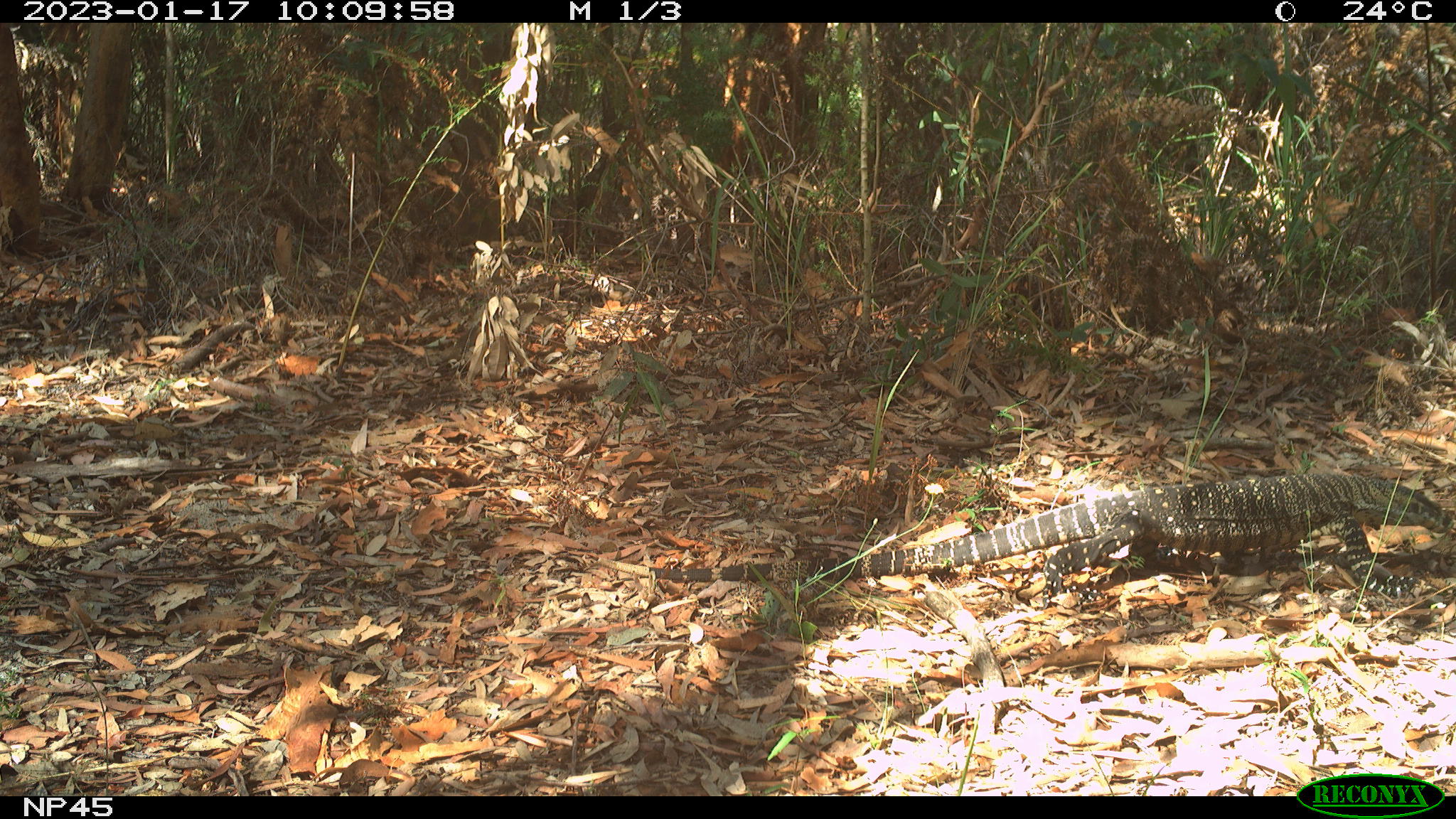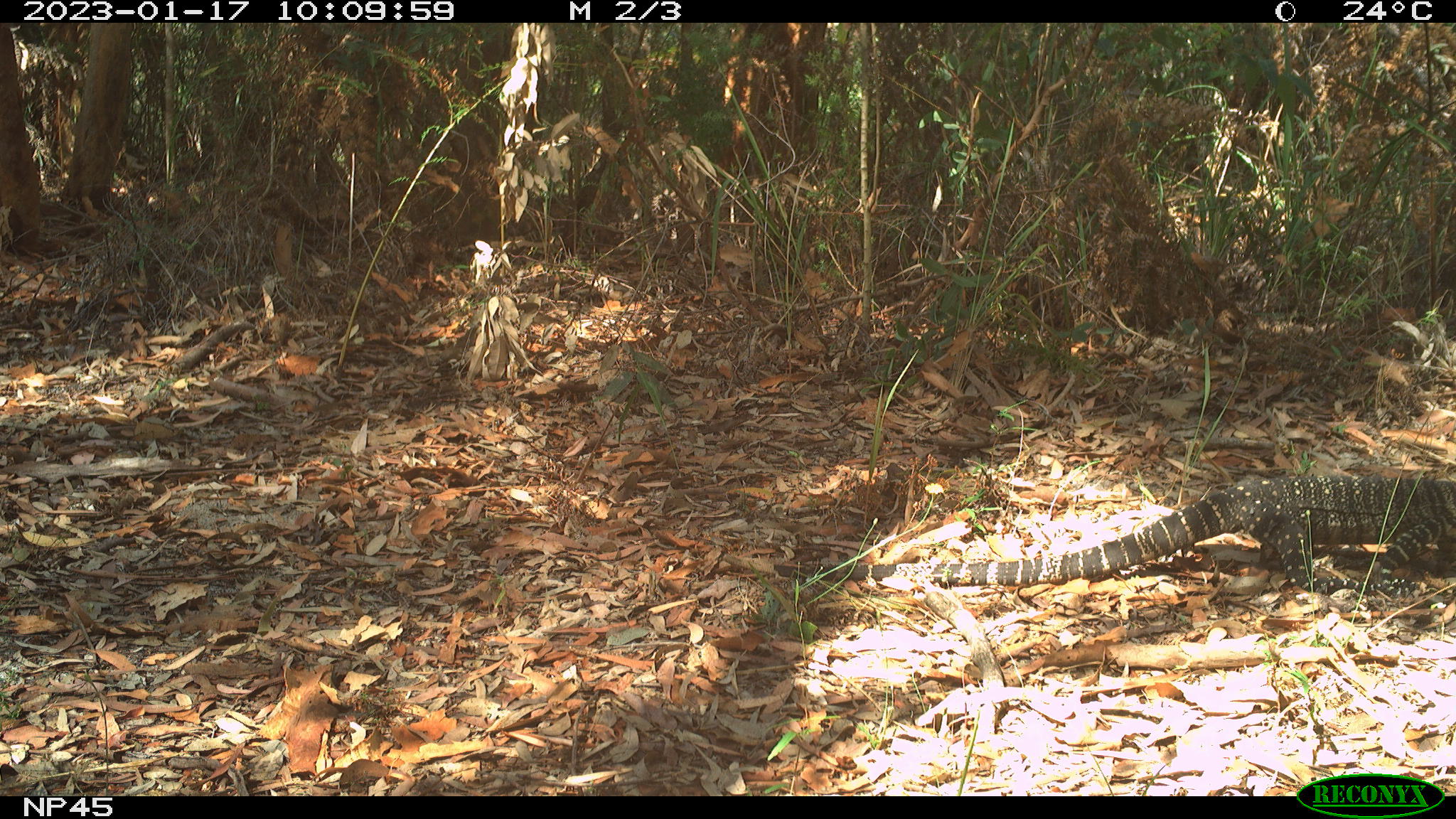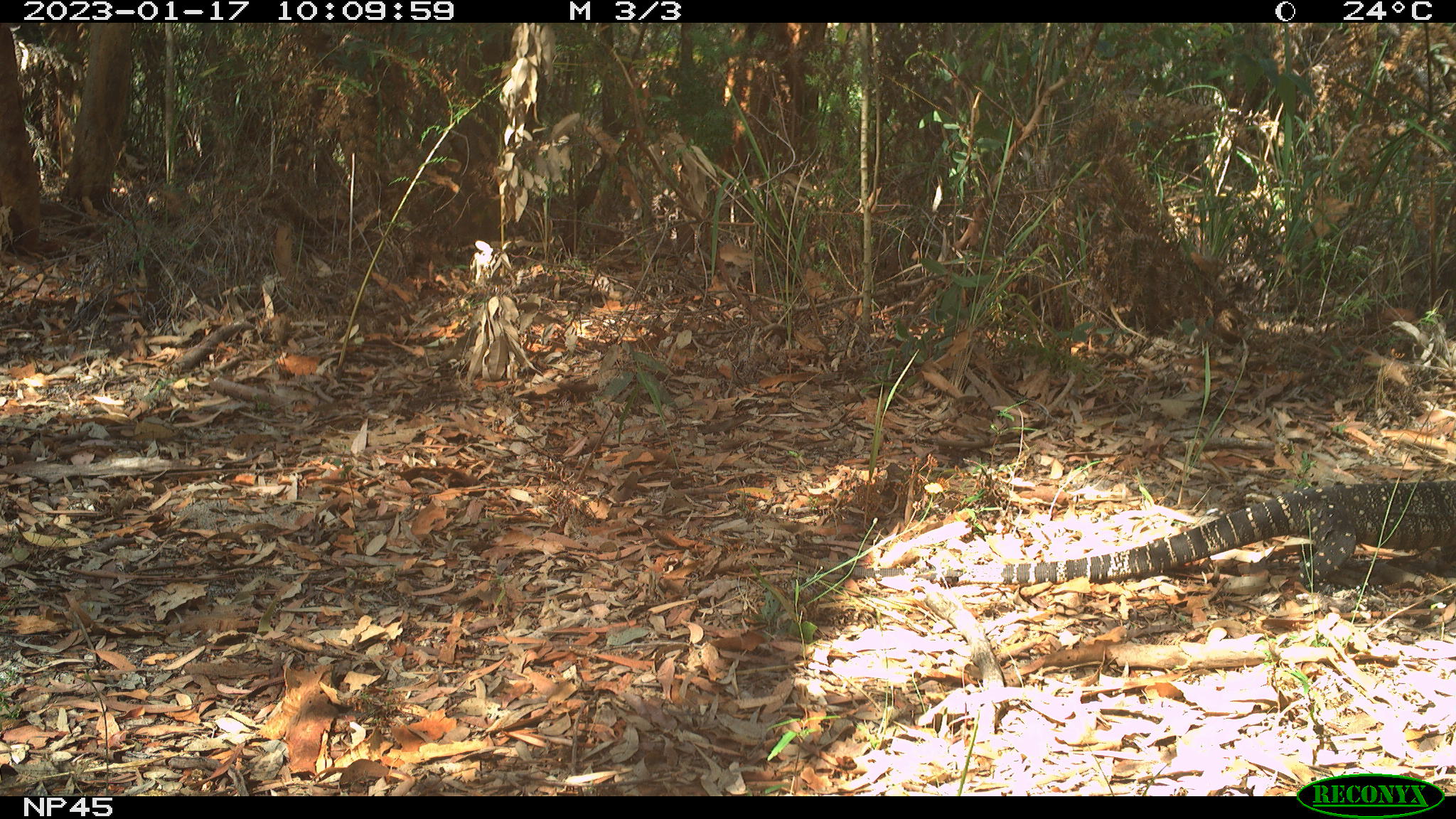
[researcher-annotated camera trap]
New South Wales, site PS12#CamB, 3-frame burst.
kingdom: Animalia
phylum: Chordata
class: Reptilia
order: Squamata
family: Varanidae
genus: Varanus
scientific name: Varanus varius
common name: lace monitor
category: goanna